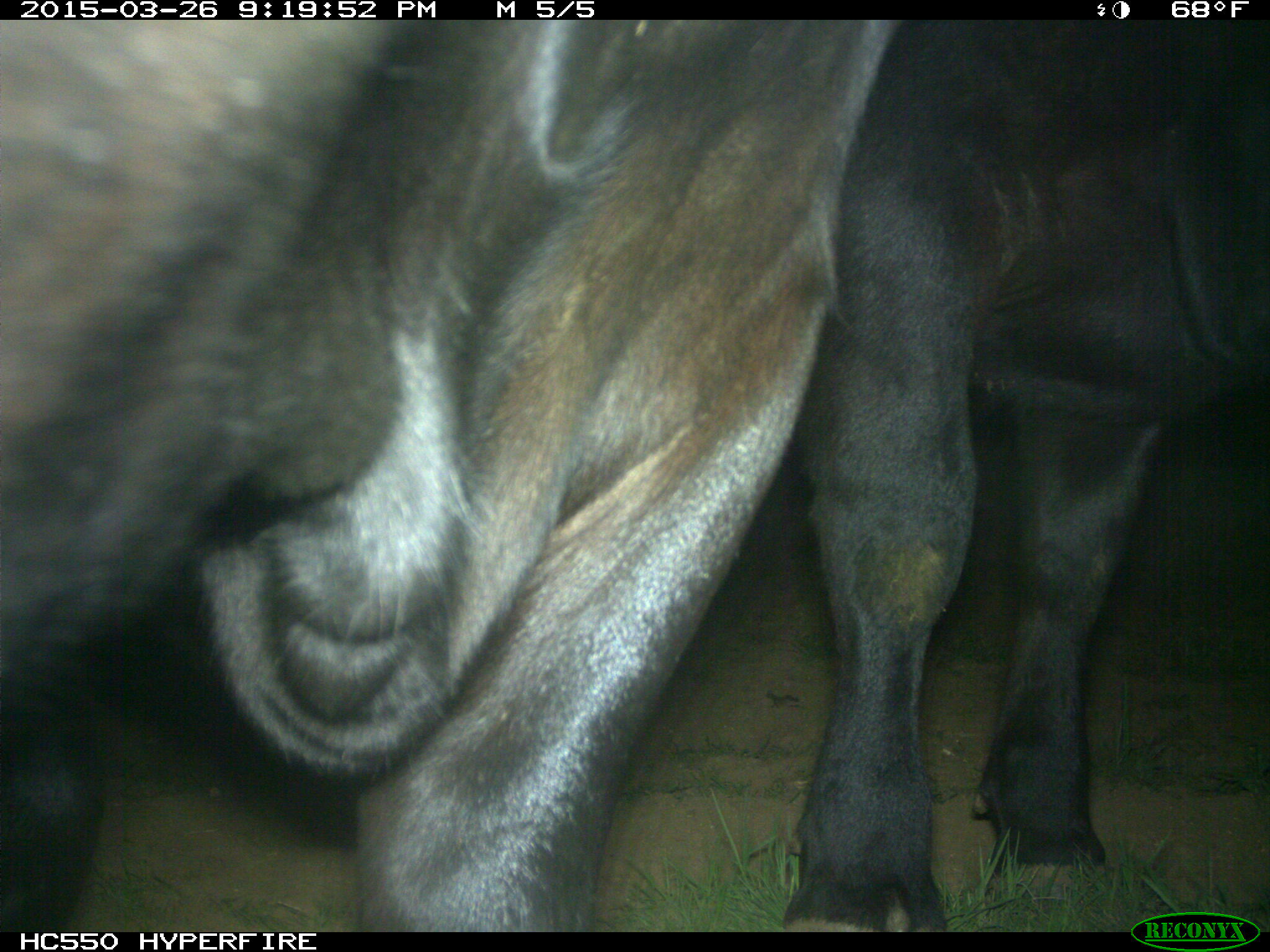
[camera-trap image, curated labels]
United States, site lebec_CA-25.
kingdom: Animalia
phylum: Chordata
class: Mammalia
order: Artiodactyla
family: Bovidae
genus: Bos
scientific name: Bos taurus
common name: domestic cow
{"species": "Bos taurus (domestic cow)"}